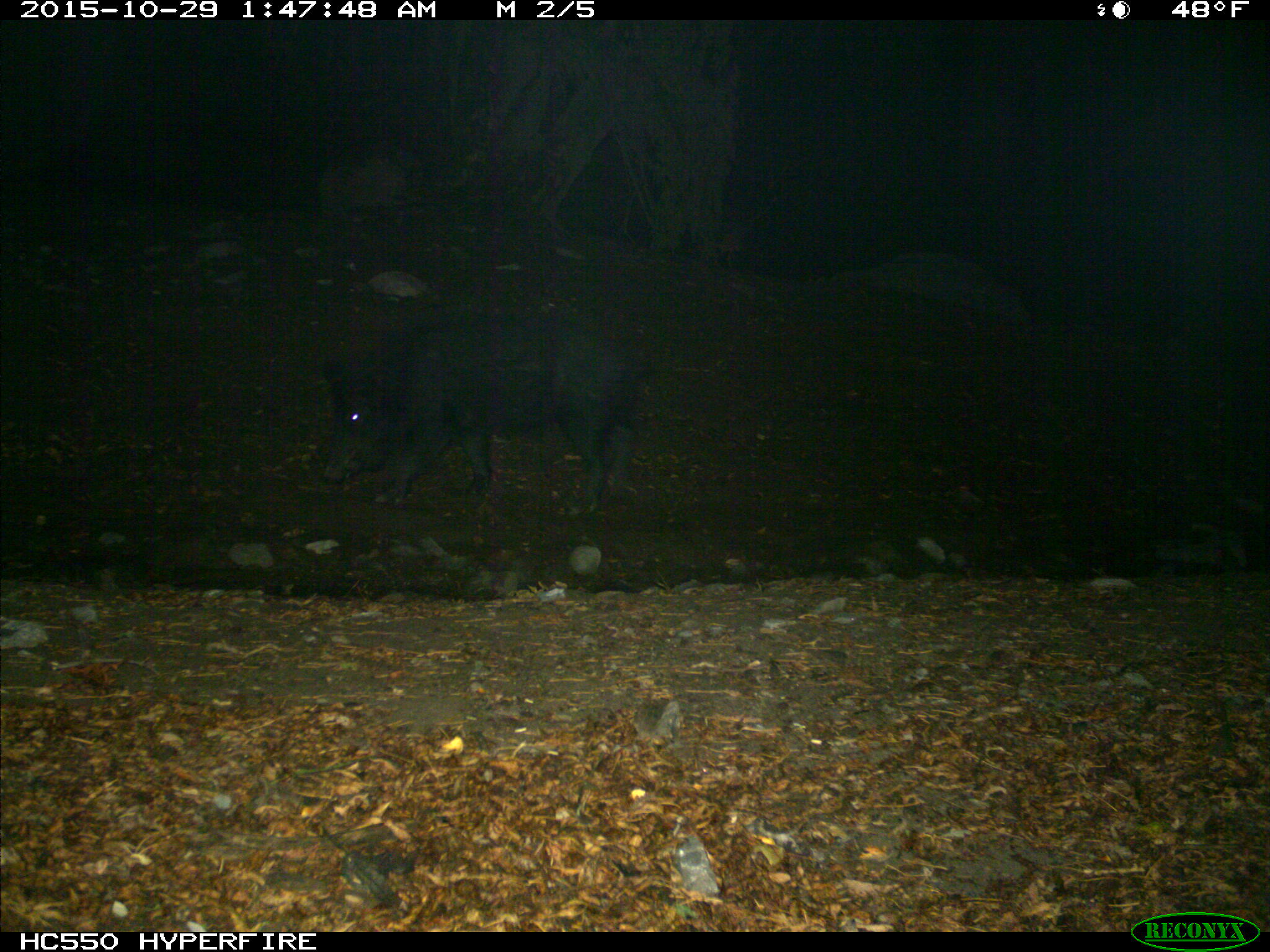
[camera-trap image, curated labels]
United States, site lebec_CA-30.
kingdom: Animalia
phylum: Chordata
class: Mammalia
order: Artiodactyla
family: Suidae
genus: Sus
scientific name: Sus scrofa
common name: wild boar